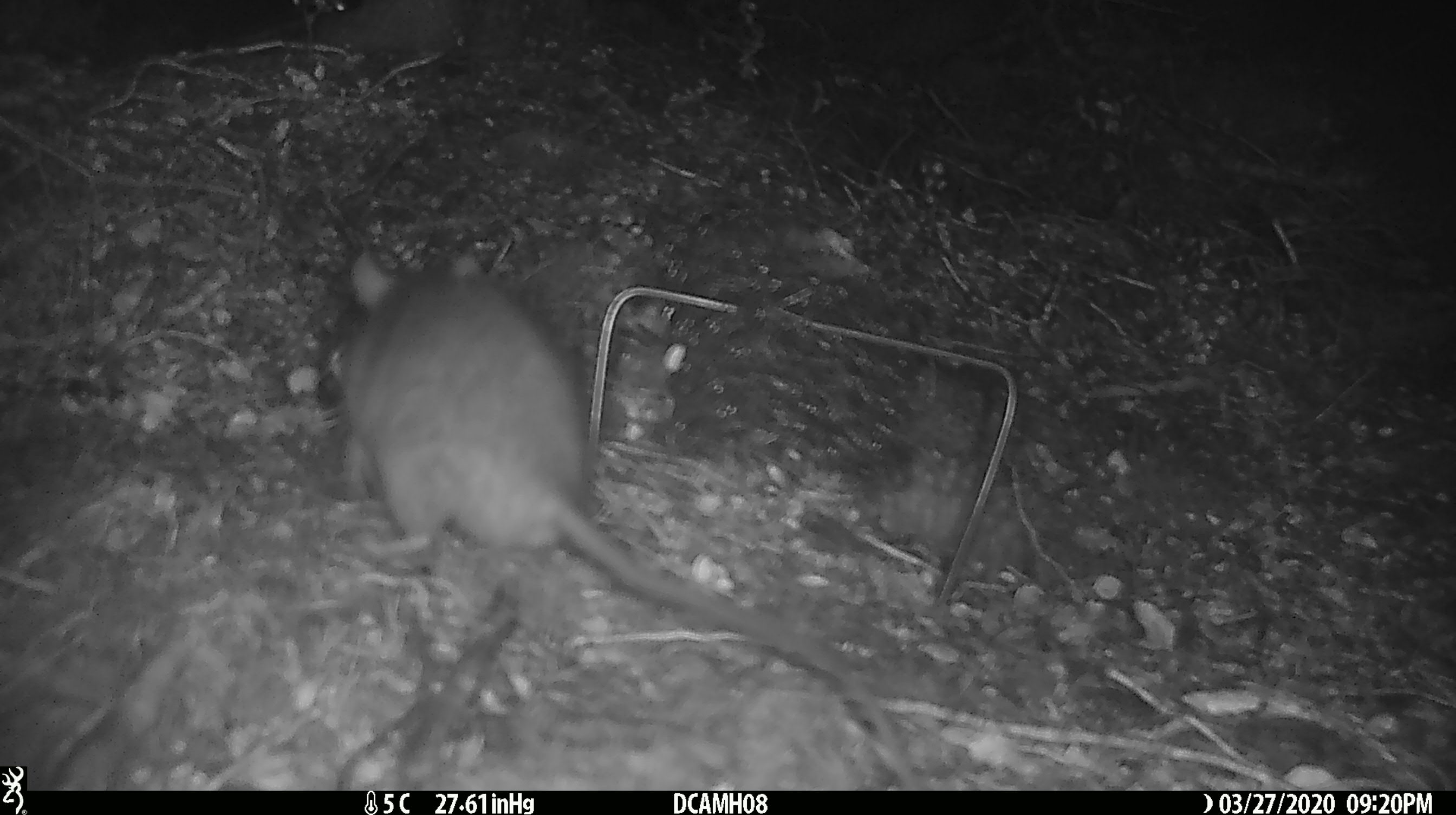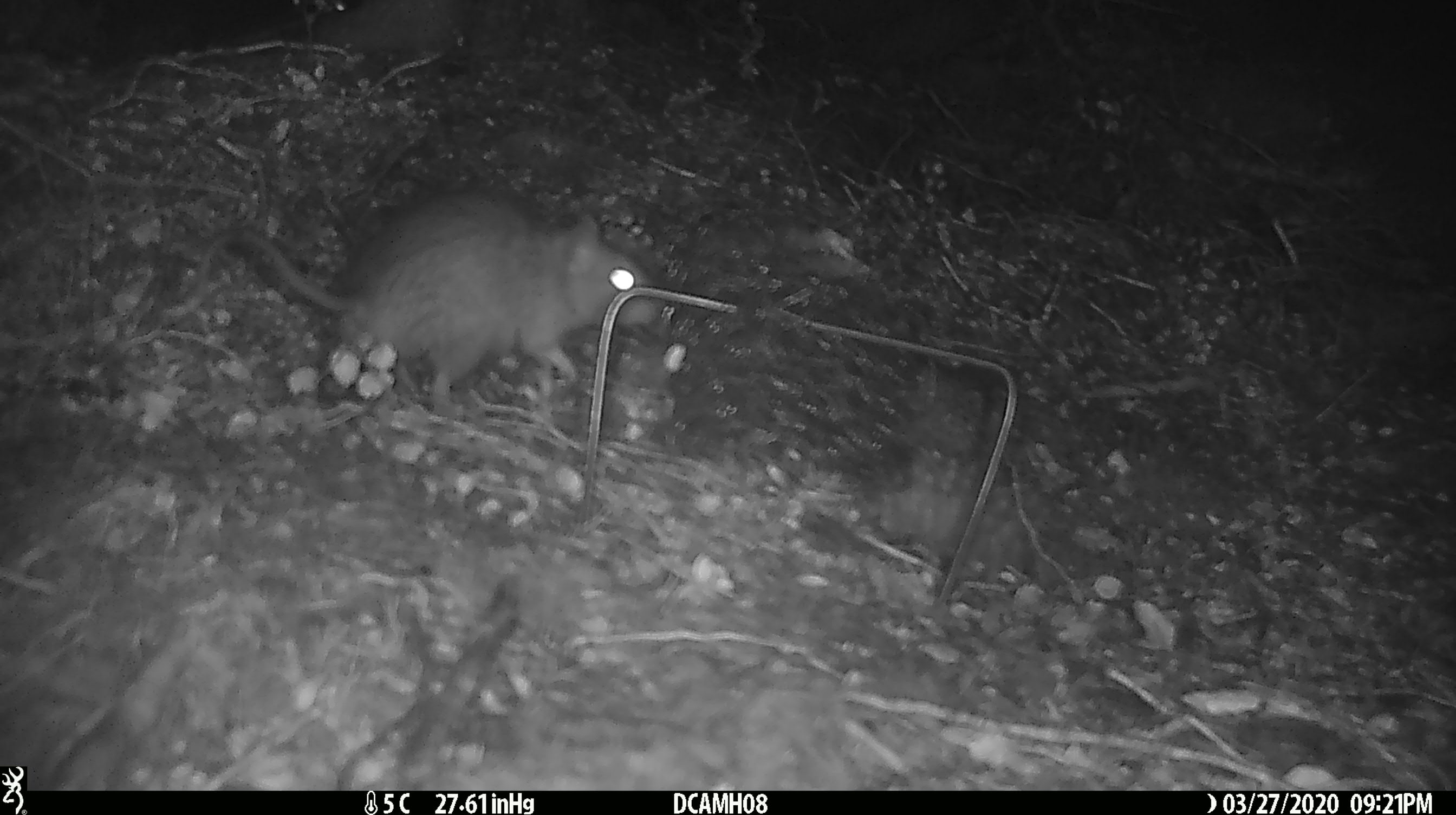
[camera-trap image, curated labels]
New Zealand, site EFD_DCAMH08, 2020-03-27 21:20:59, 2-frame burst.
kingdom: Animalia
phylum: Chordata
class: Mammalia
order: Rodentia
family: Muridae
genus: Rattus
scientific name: Rattus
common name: rat